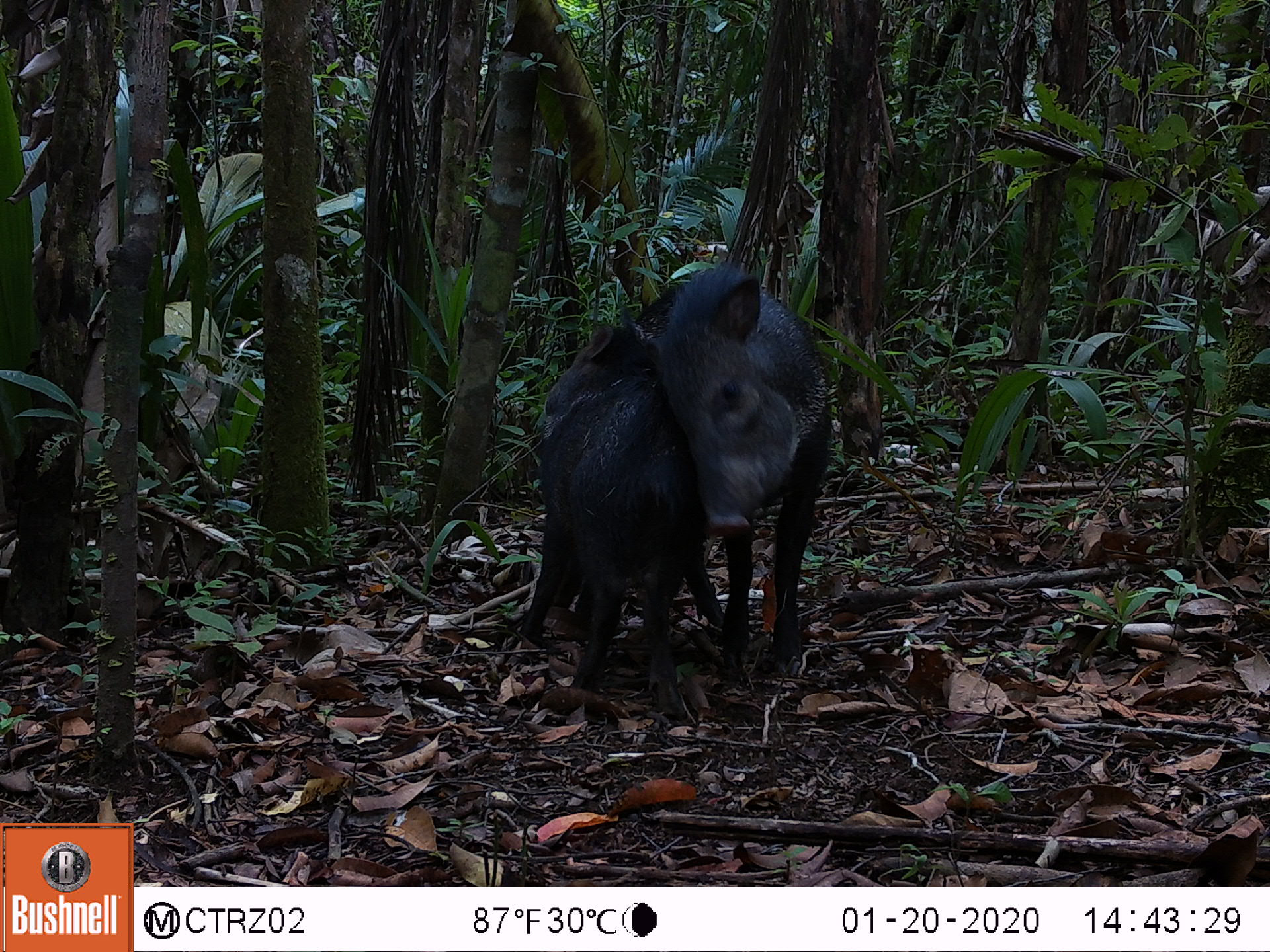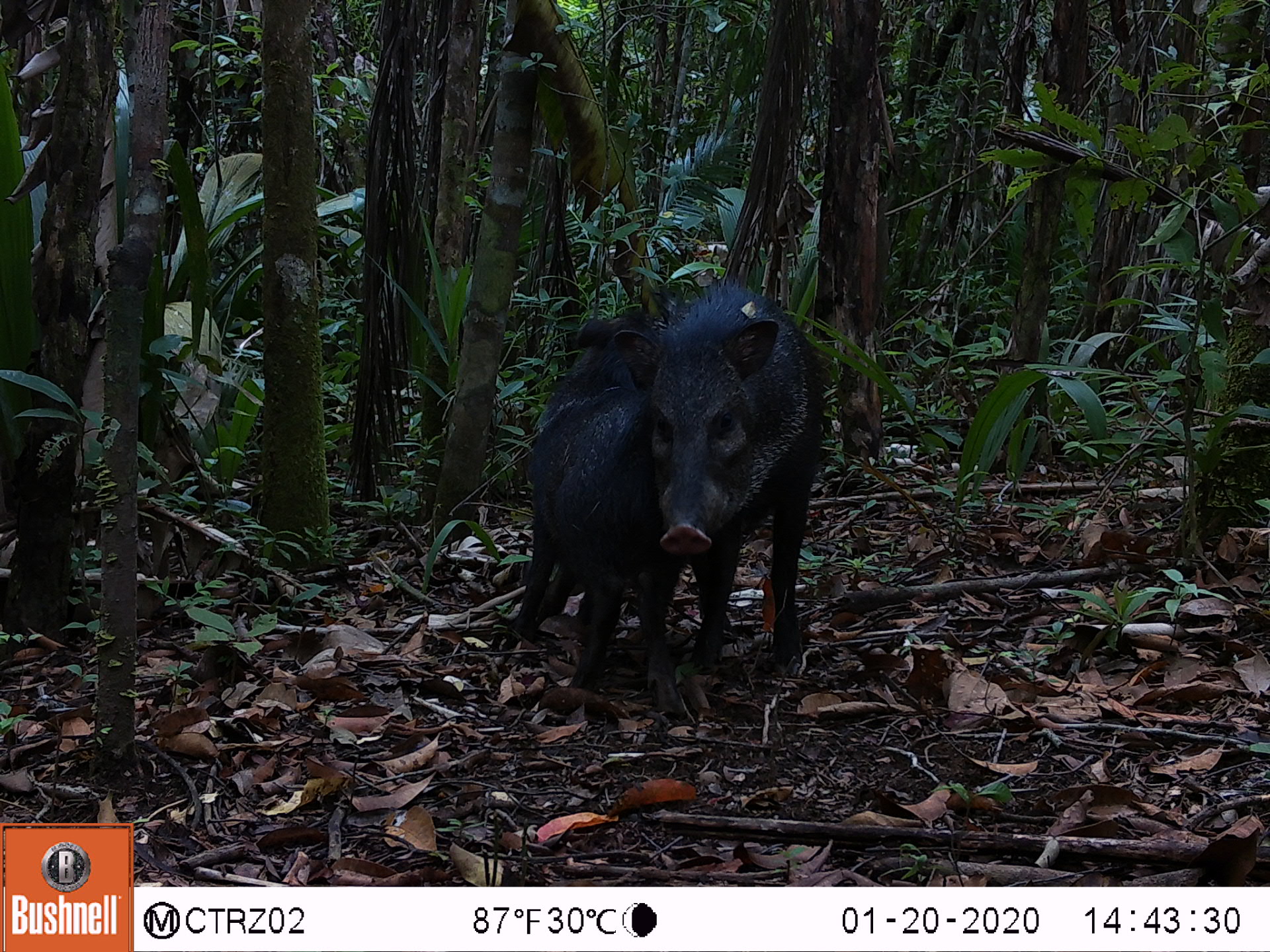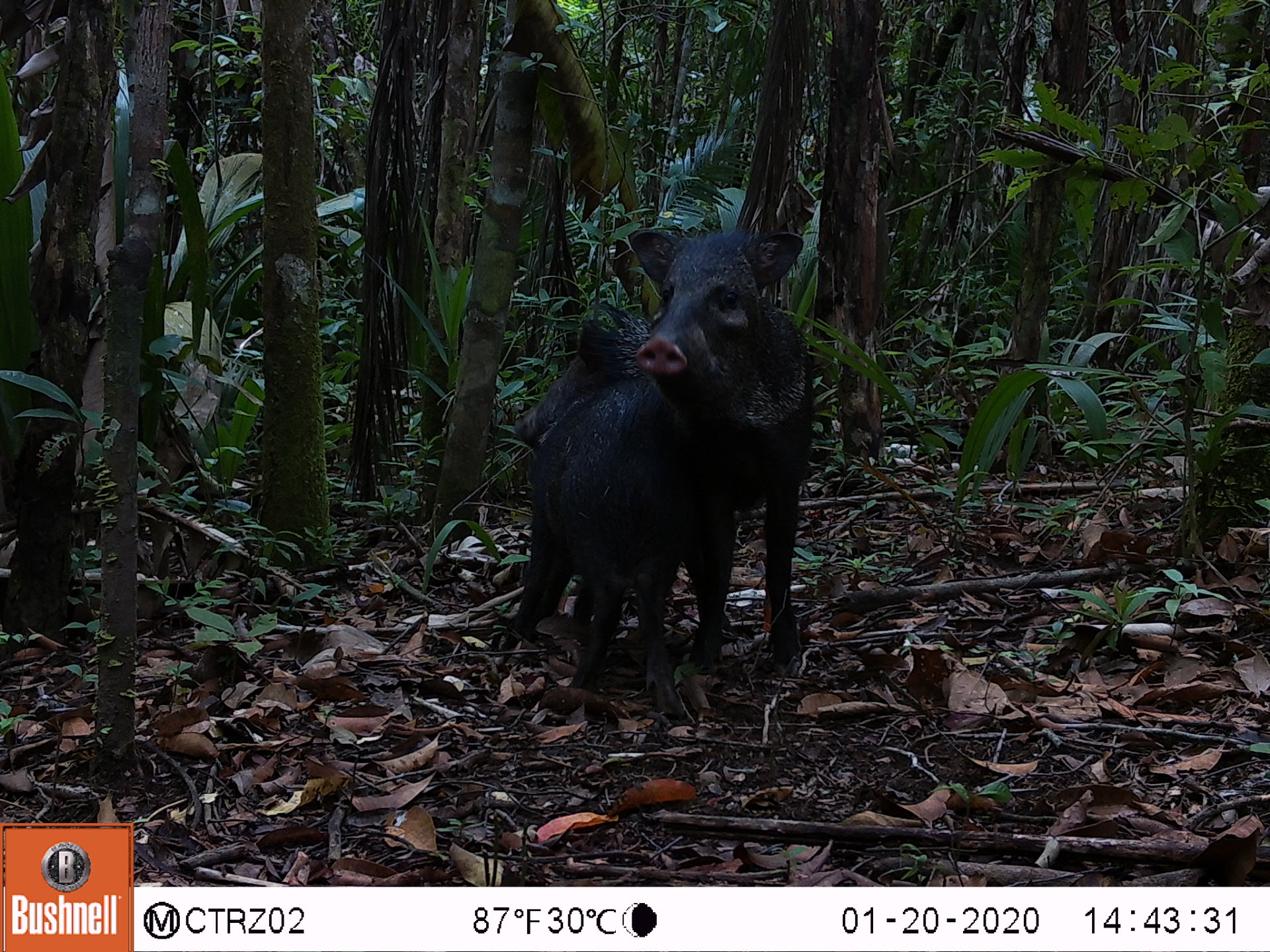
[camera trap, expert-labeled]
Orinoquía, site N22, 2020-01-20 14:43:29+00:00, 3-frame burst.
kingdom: Animalia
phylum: Chordata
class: Mammalia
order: Artiodactyla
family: Tayassuidae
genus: Pecari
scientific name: Pecari tajacu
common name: collared peccary